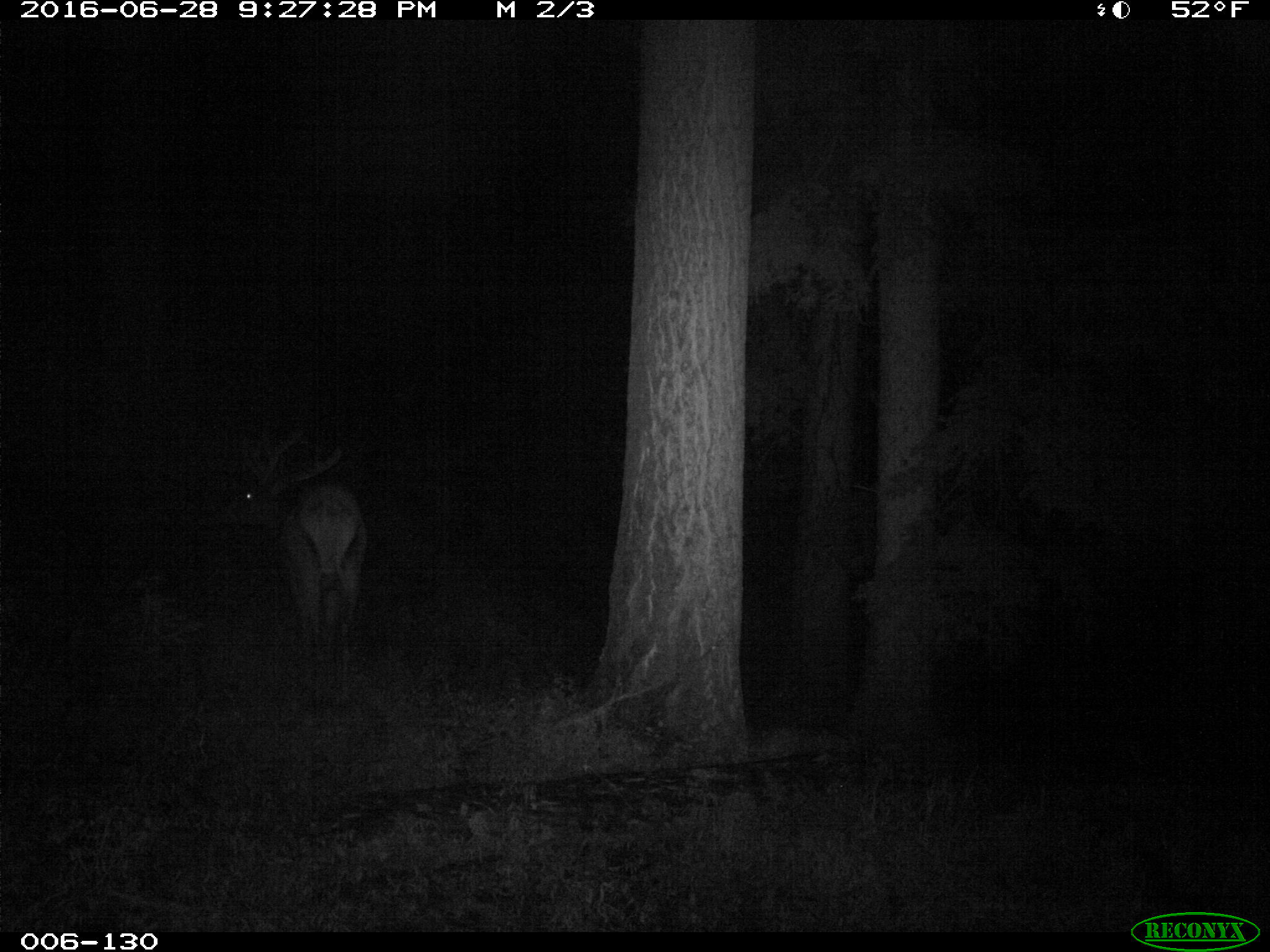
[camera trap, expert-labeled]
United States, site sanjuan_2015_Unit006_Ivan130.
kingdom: Animalia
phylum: Chordata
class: Mammalia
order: Artiodactyla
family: Cervidae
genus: Cervus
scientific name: Cervus elaphus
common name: red deer